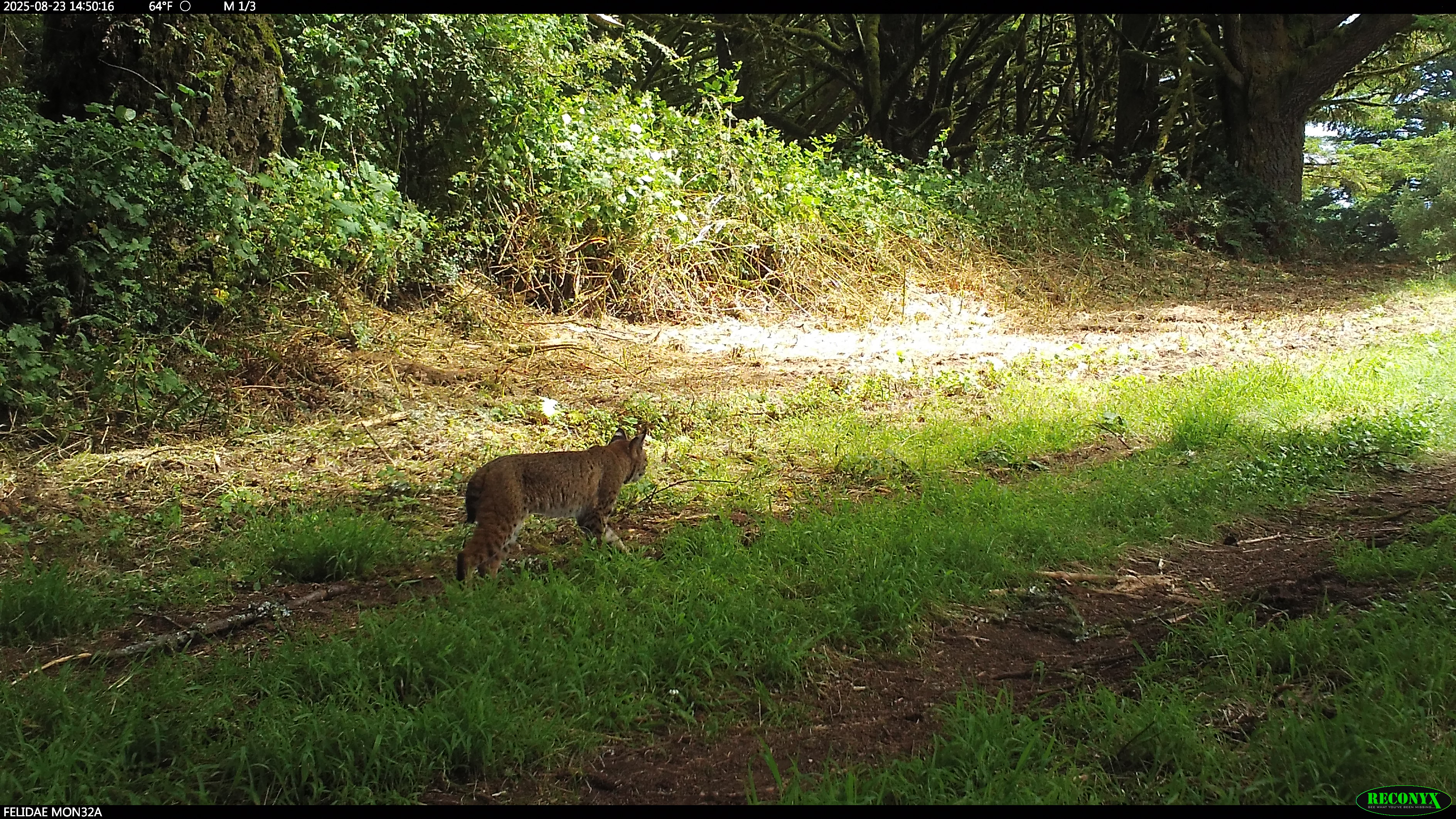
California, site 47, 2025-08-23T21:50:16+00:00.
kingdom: Animalia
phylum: Chordata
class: Mammalia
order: Carnivora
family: Felidae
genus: Lynx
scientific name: Lynx rufus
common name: bobcat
Bobcat (Lynx rufus).